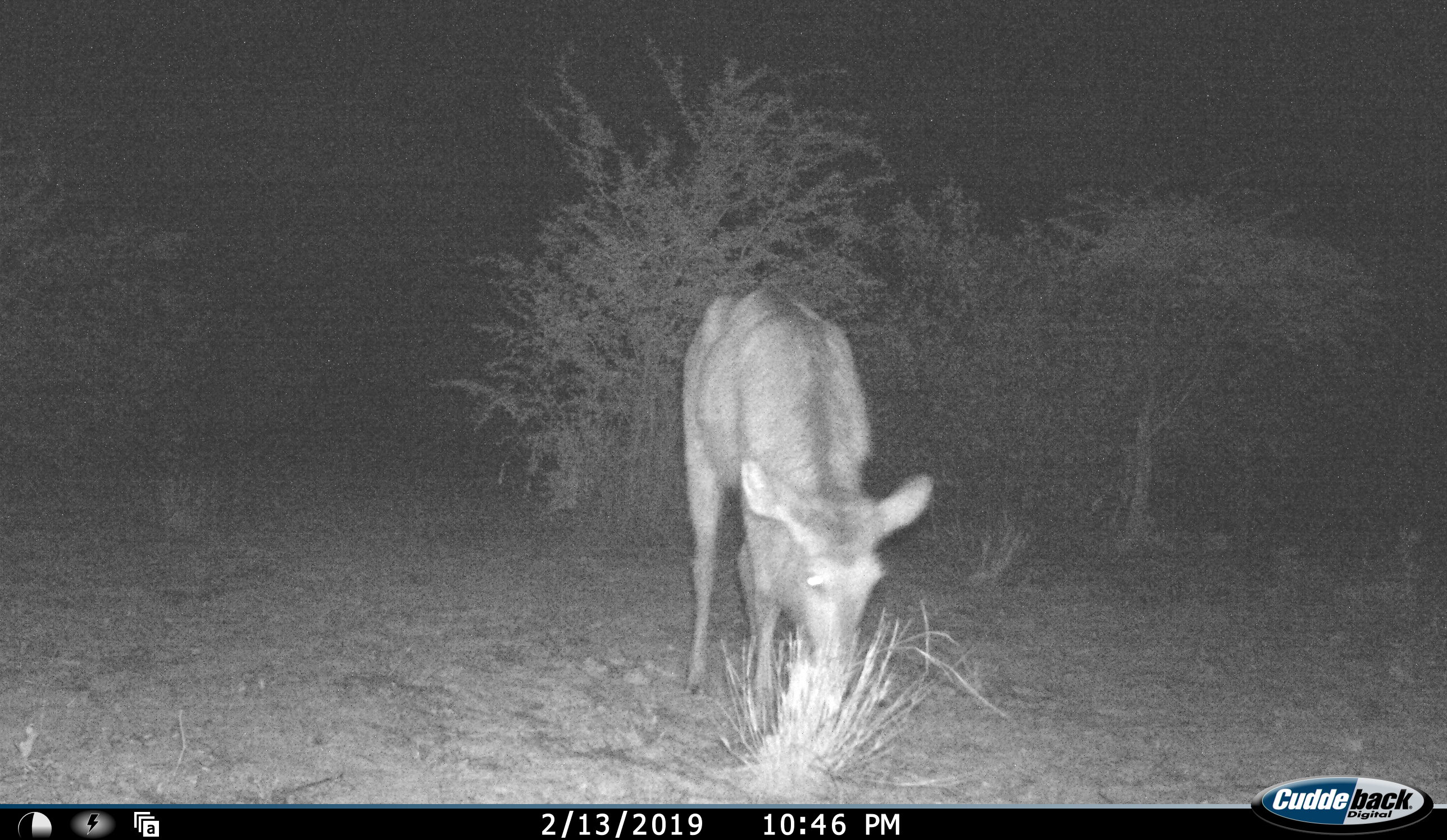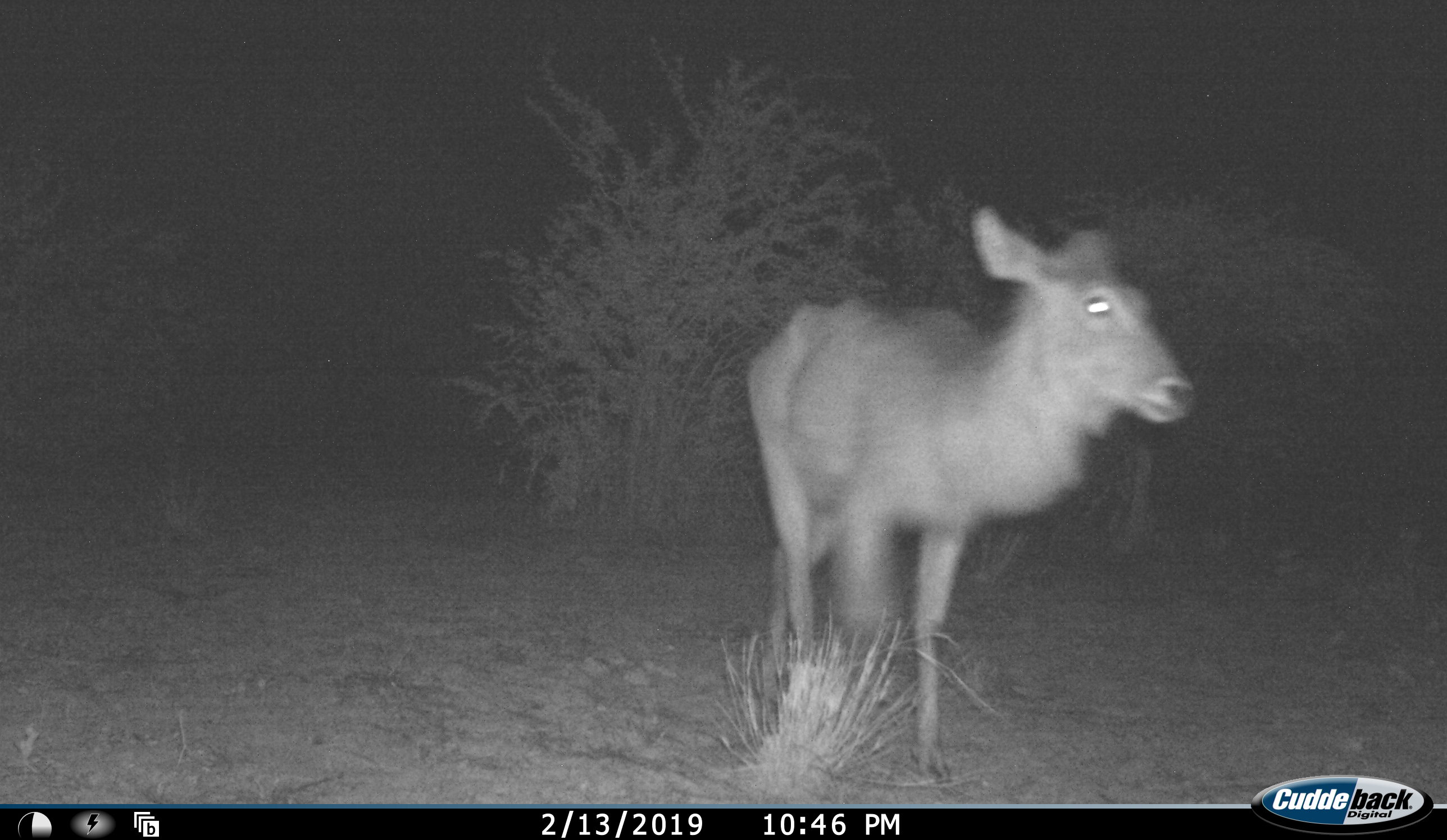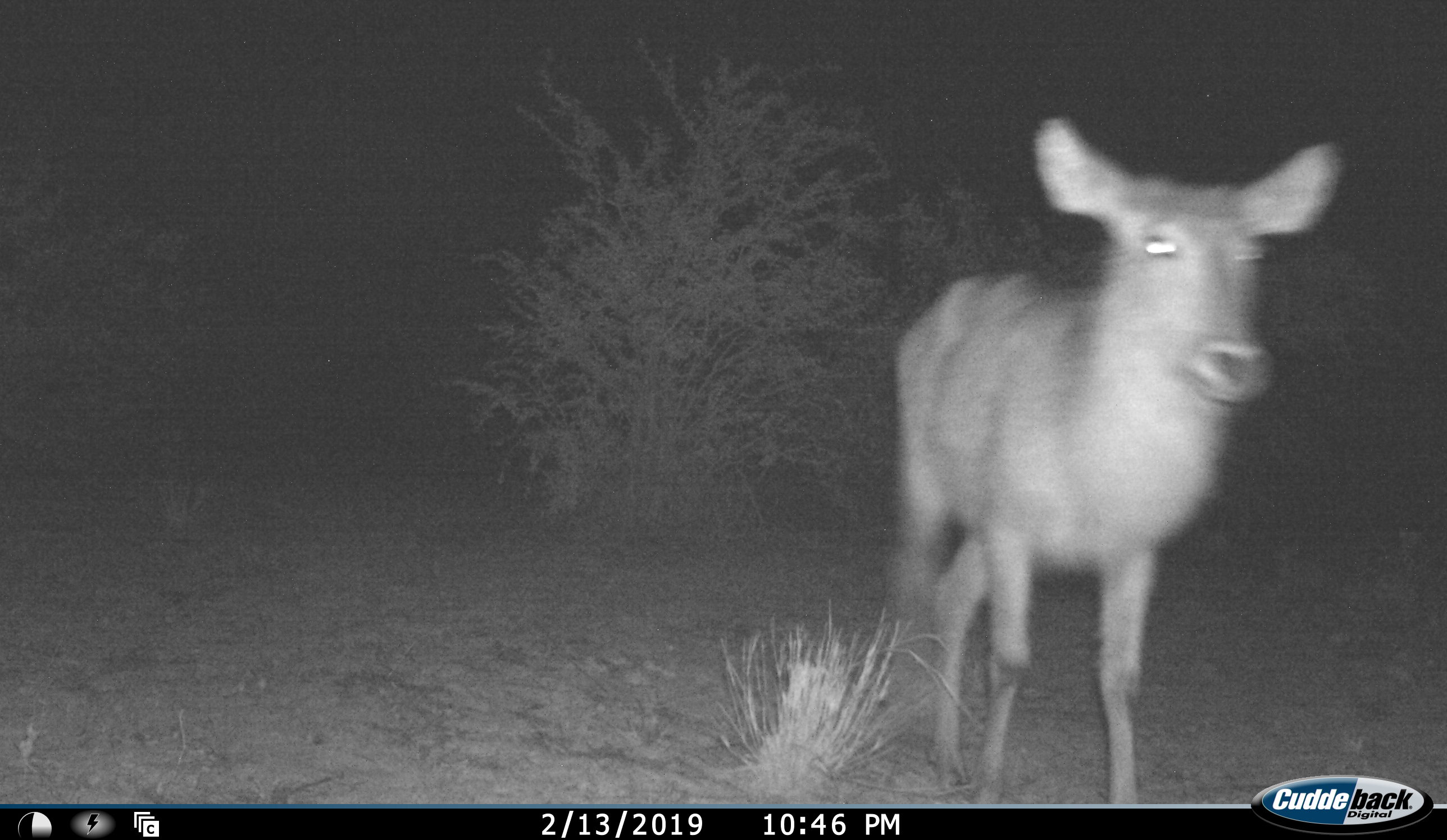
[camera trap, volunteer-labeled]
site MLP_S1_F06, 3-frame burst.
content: unidentified animal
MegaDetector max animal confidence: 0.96